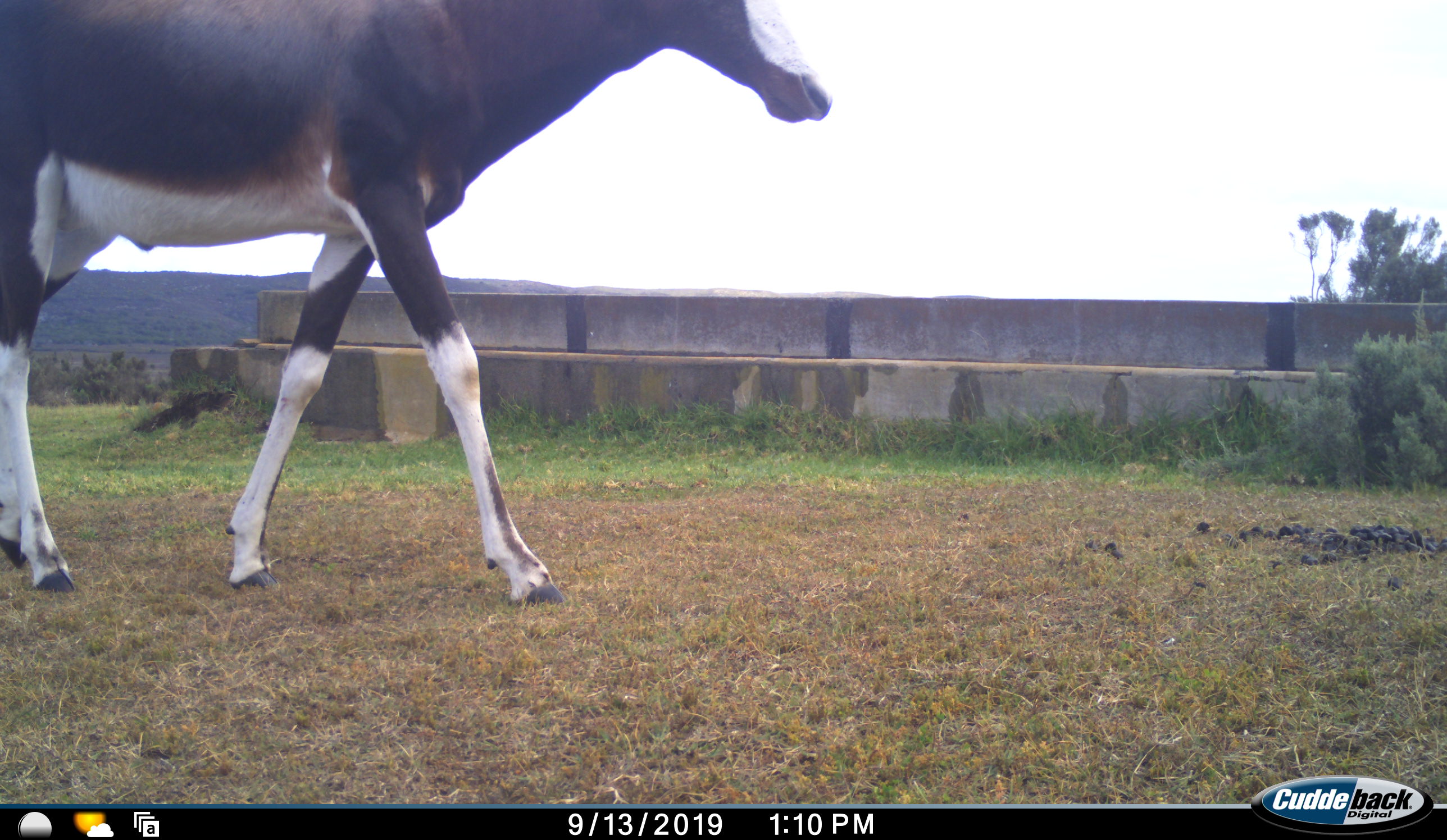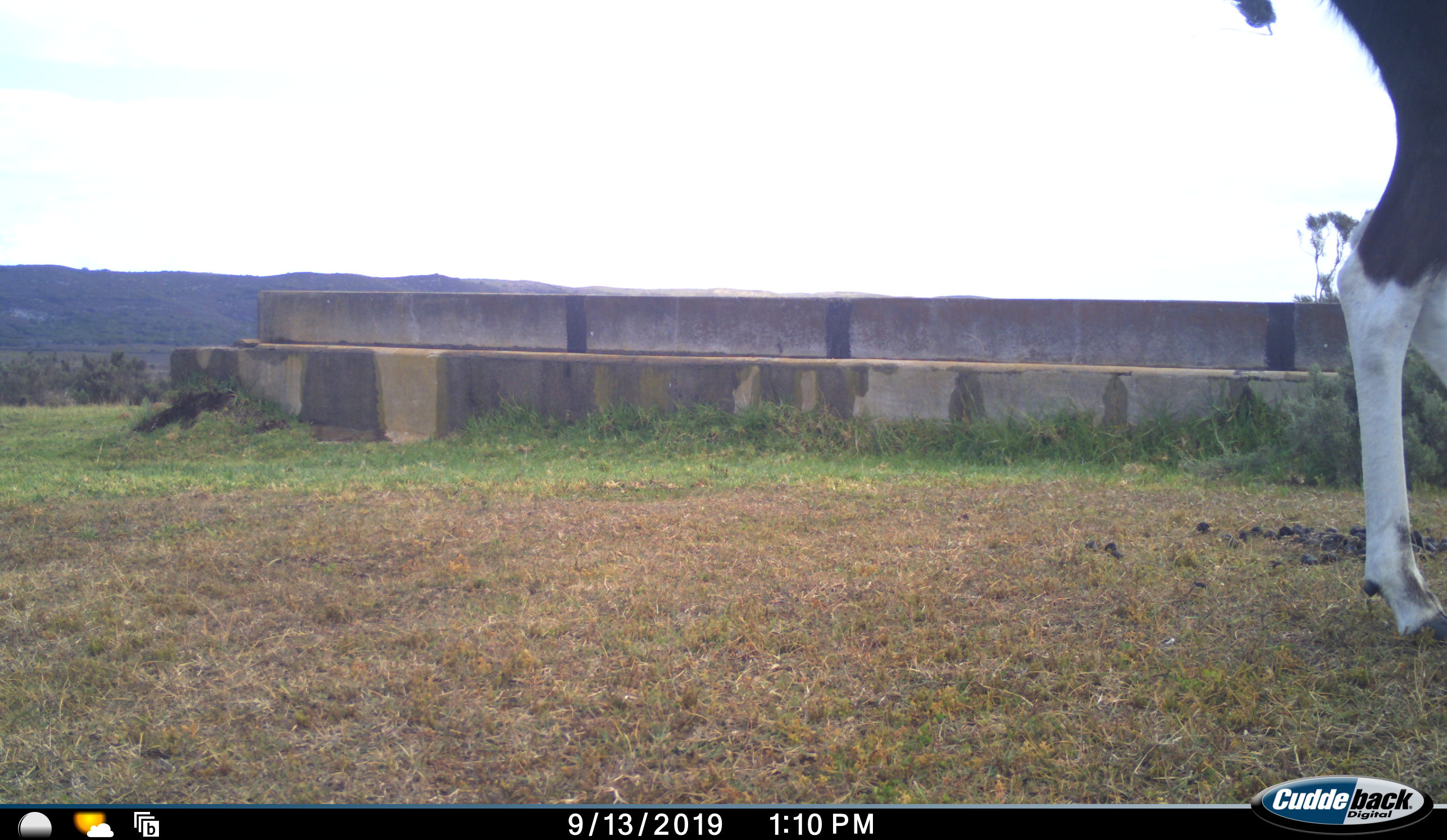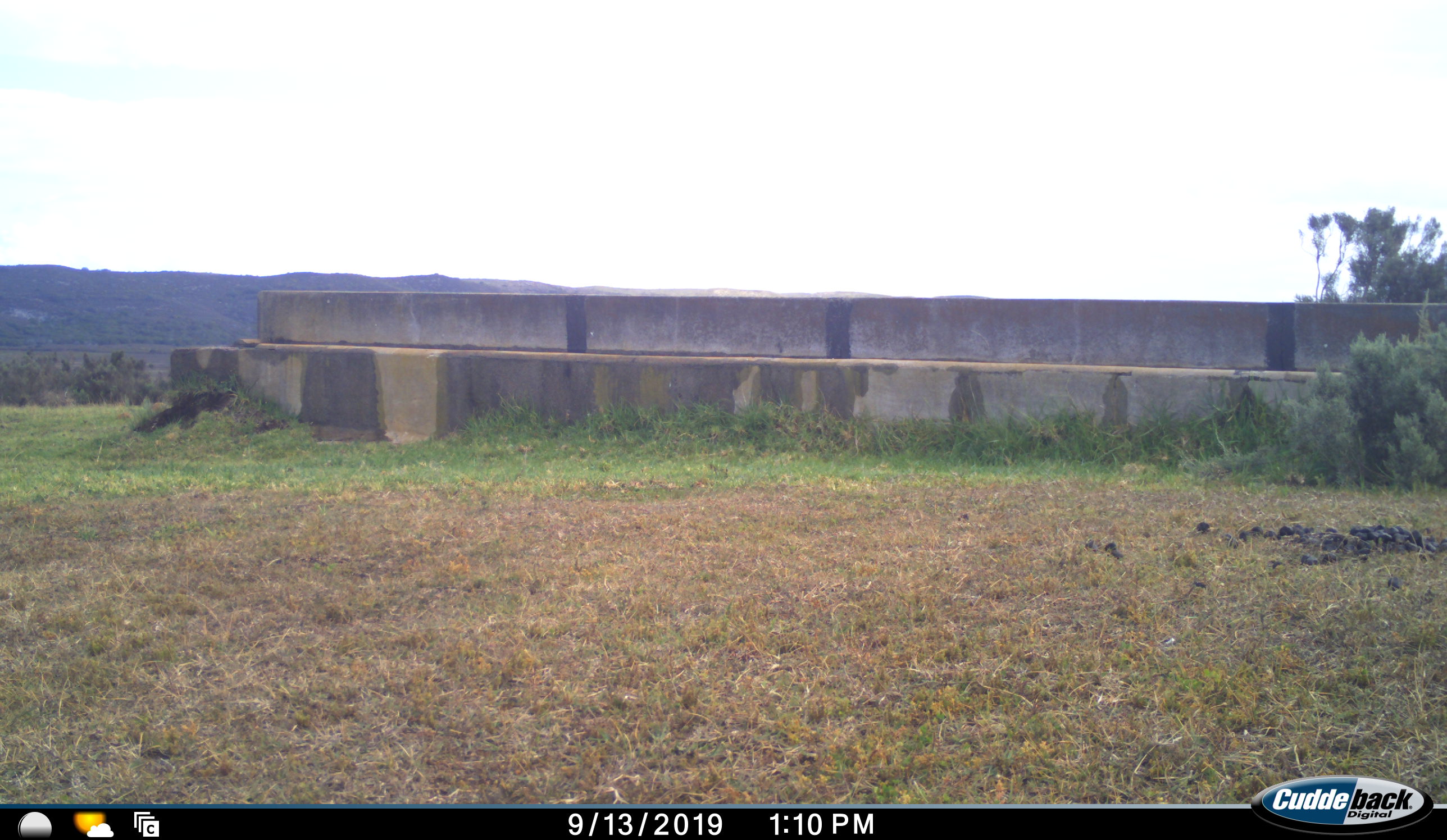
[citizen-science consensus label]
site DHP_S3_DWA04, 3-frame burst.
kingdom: Animalia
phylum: Chordata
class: Mammalia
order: Artiodactyla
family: Bovidae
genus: Damaliscus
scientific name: Damaliscus pygargus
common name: bontebok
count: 1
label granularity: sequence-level